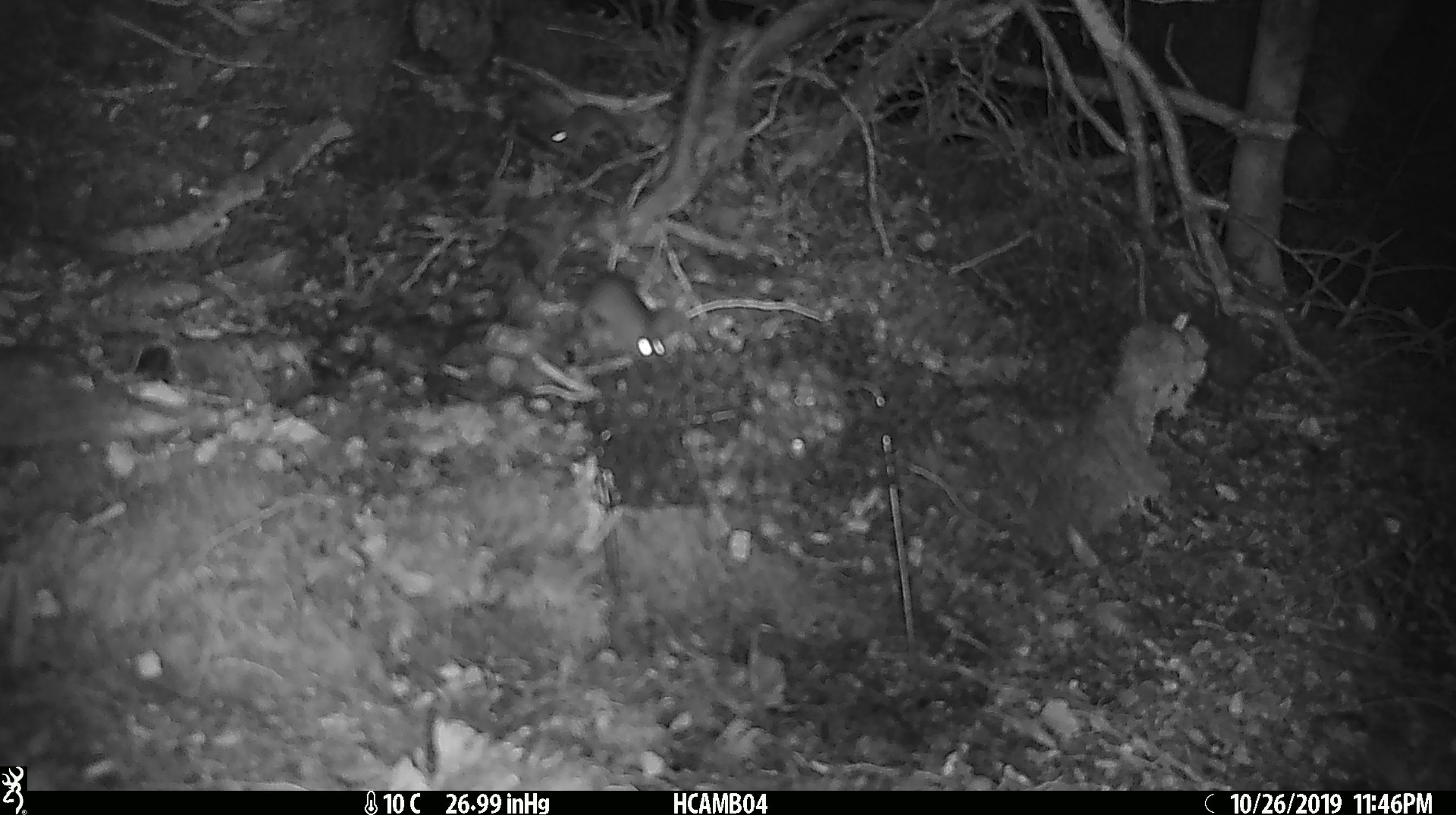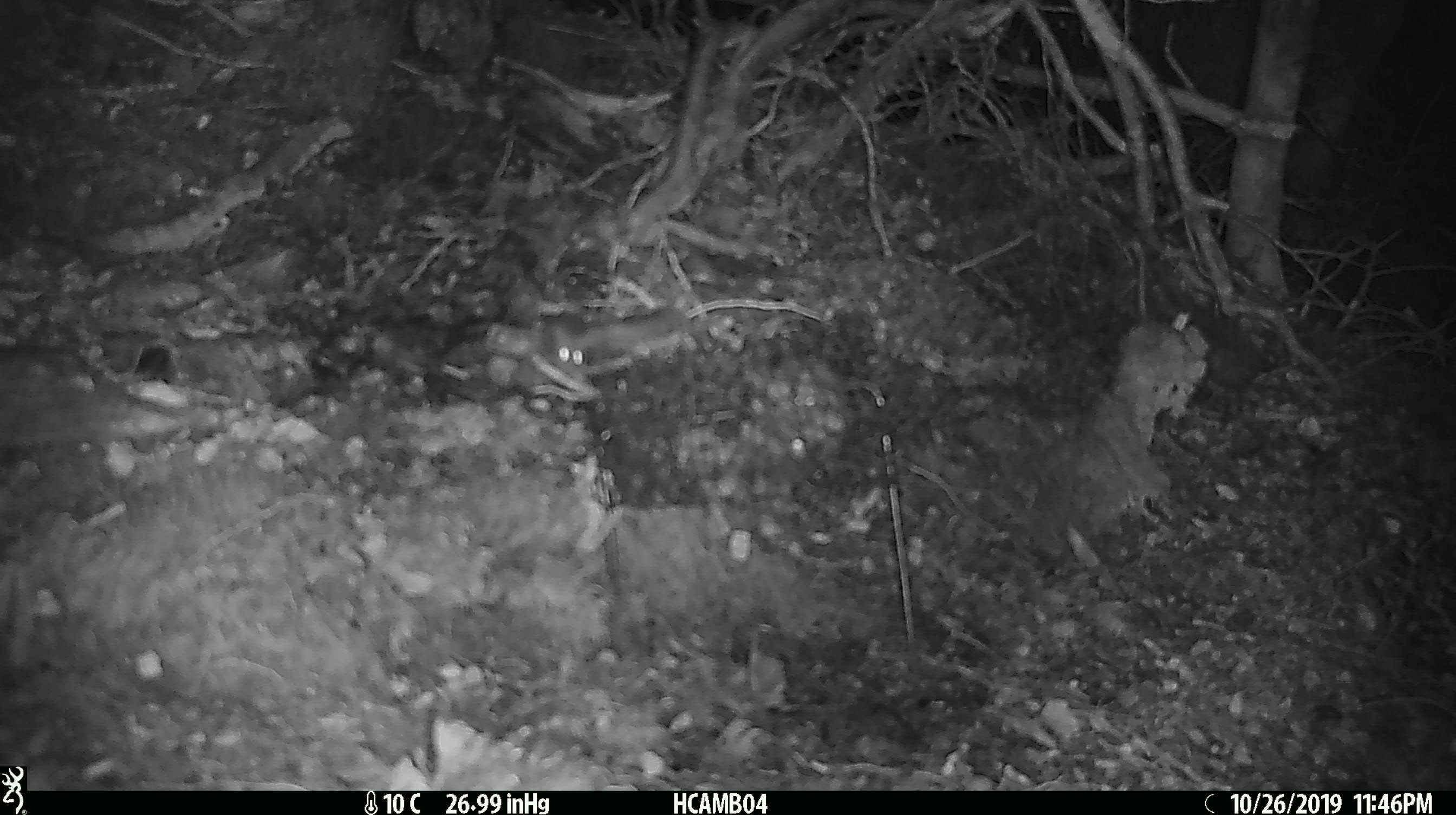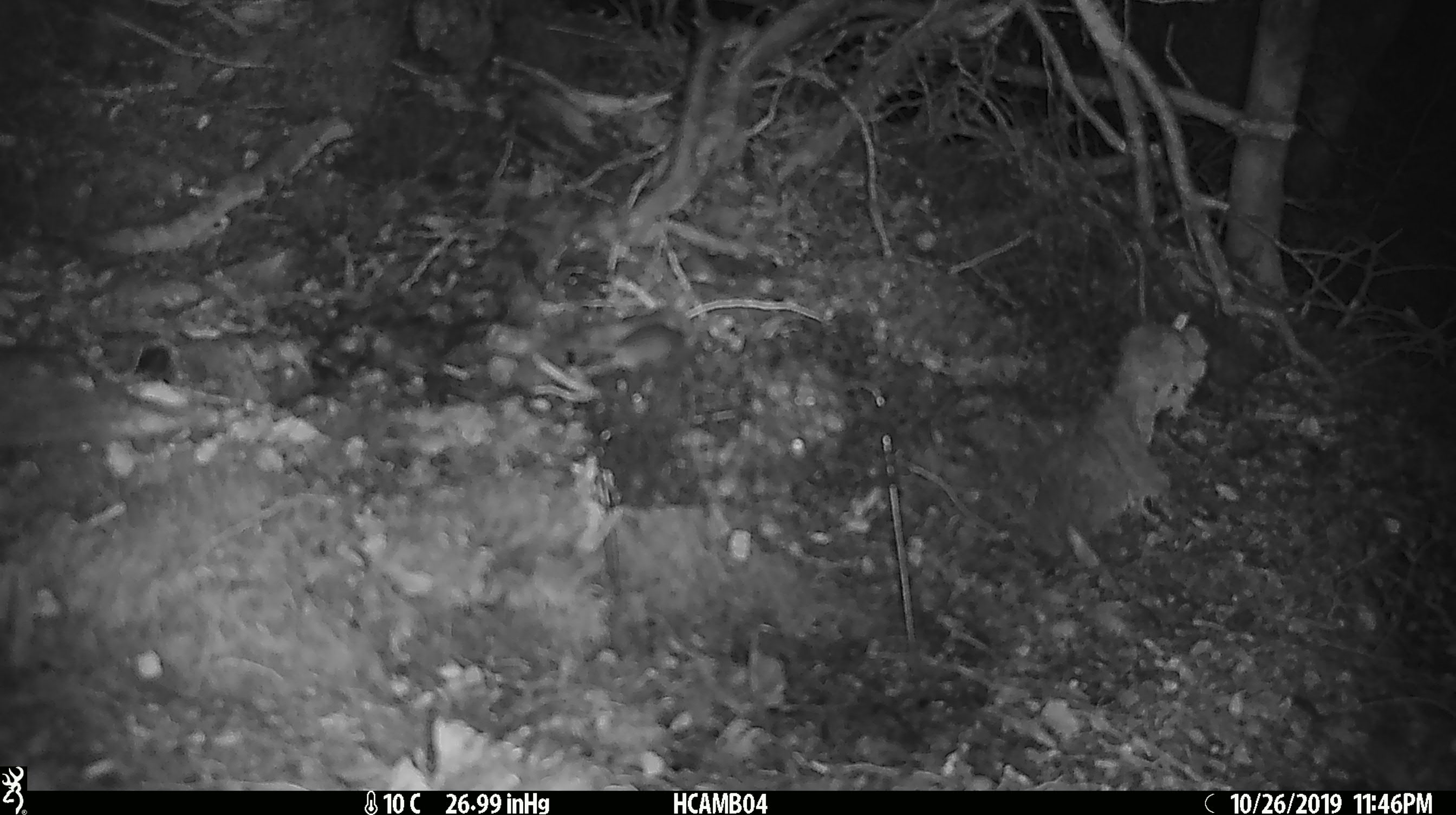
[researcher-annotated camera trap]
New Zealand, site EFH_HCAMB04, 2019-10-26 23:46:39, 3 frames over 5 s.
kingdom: Animalia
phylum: Chordata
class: Mammalia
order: Rodentia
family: Muridae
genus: Mus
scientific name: Mus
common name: mouse